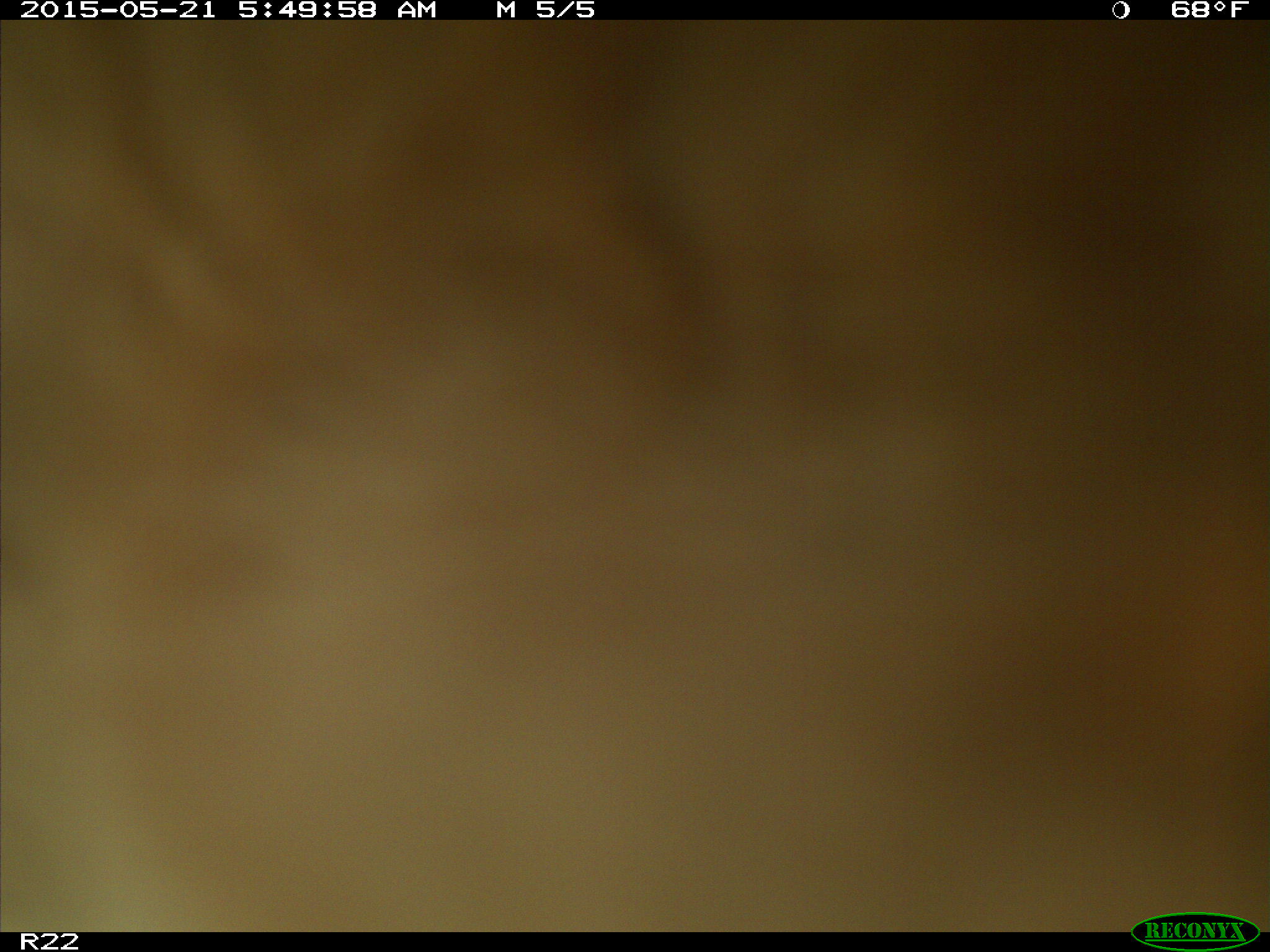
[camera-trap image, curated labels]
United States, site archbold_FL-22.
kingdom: Animalia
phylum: Chordata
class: Mammalia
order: Artiodactyla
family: Bovidae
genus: Bos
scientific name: Bos taurus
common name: domestic cow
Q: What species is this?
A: Bos taurus (domestic cow).